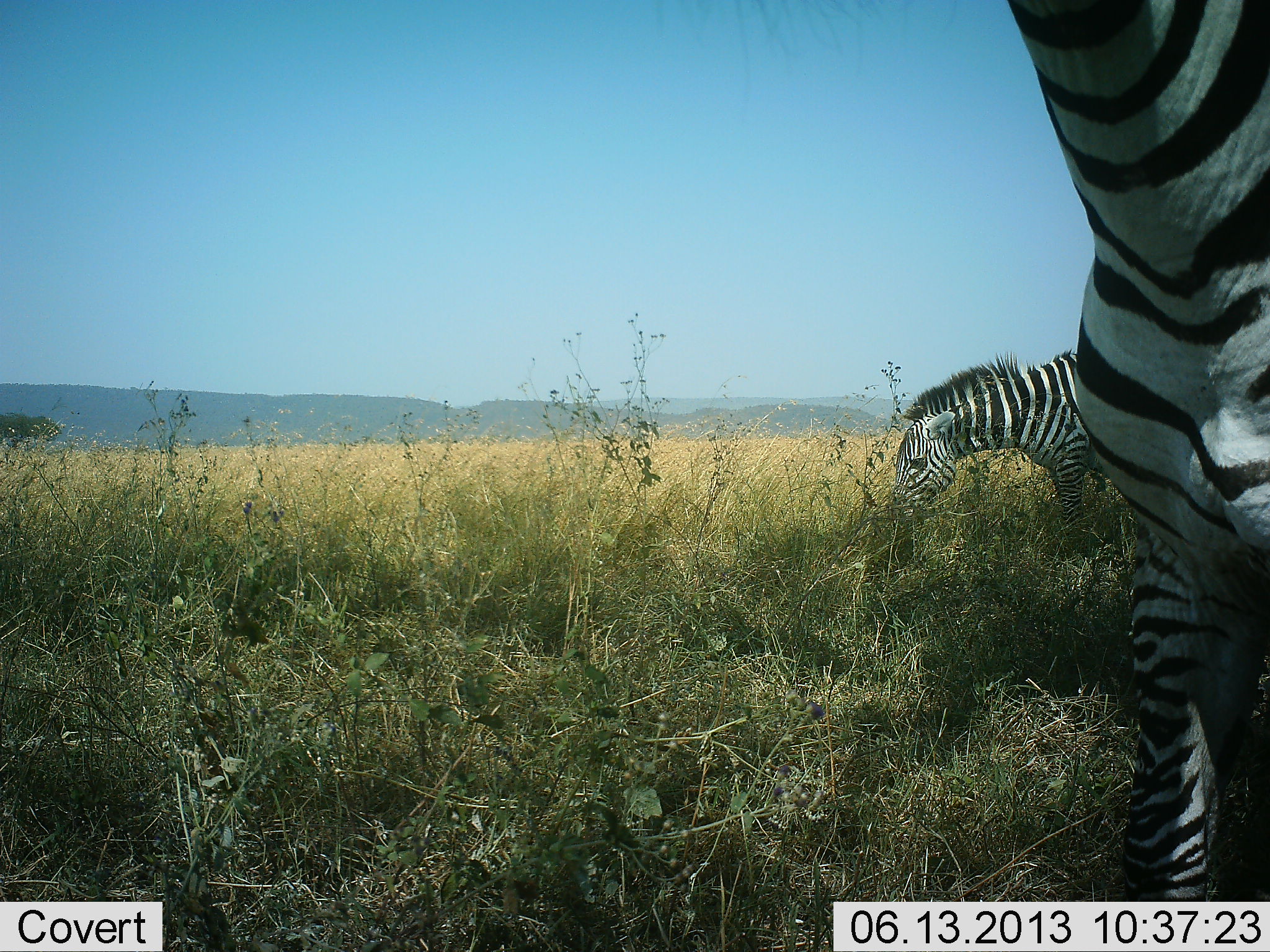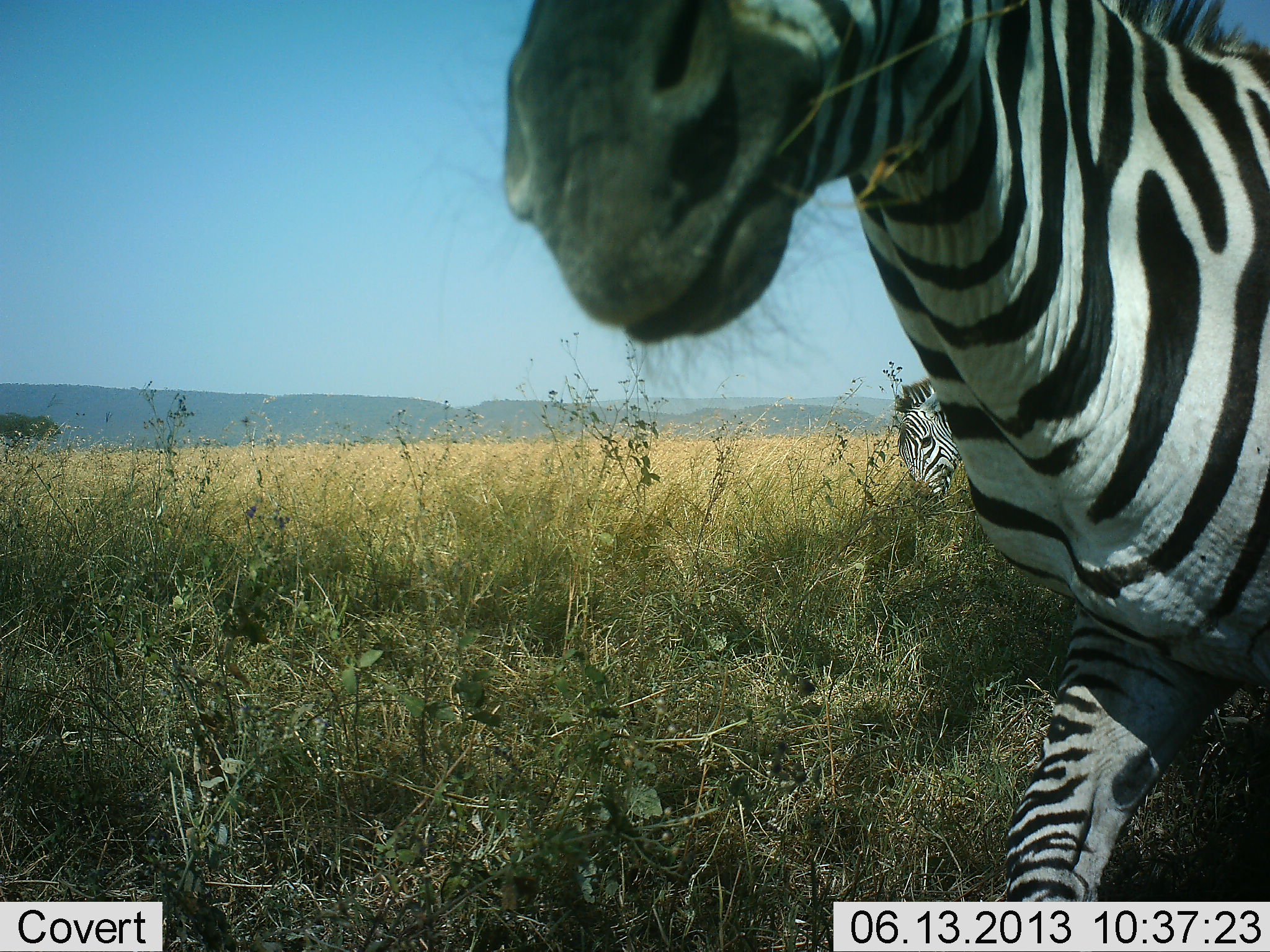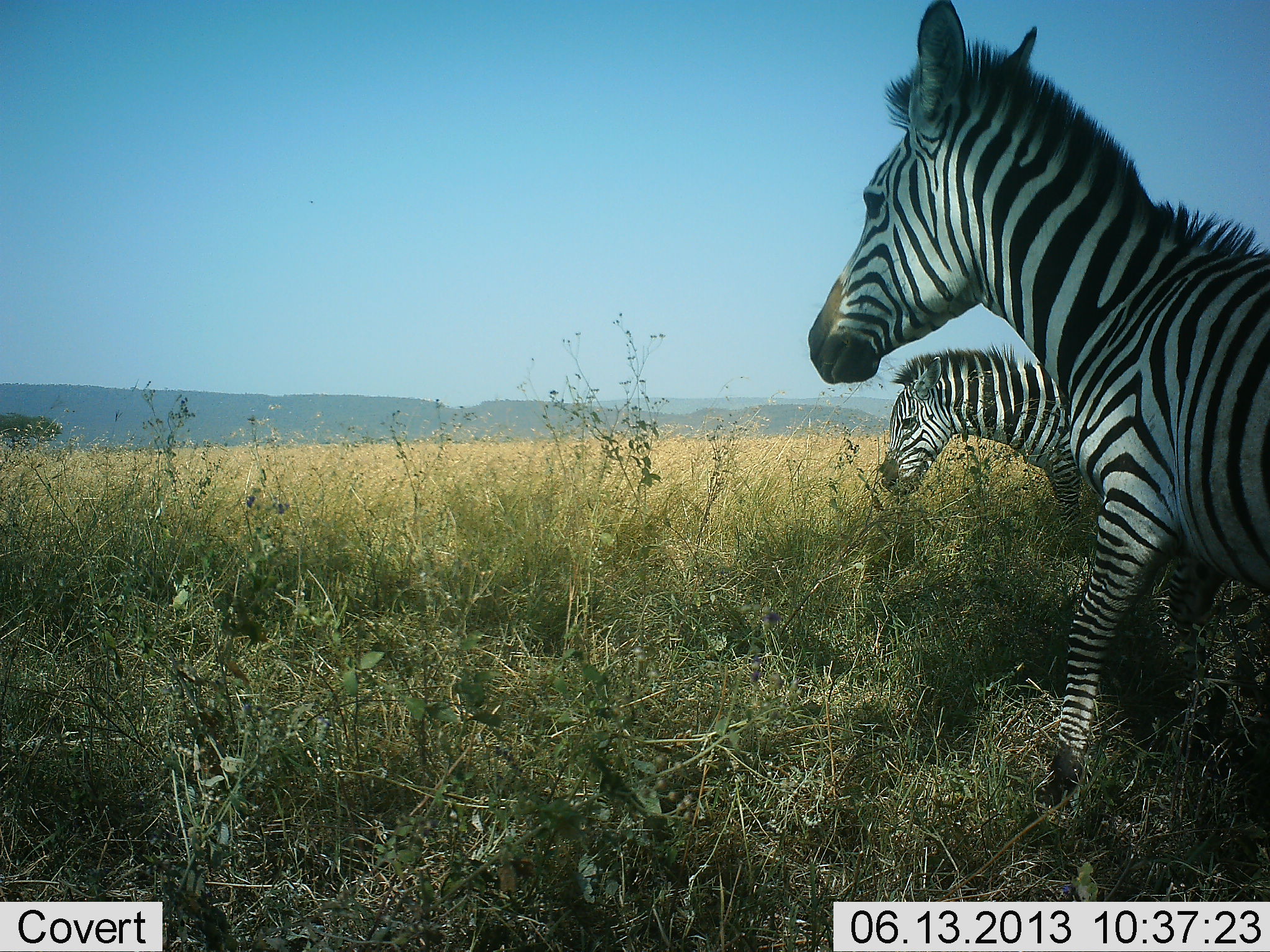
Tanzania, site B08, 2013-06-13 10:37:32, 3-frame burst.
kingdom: Animalia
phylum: Chordata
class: Mammalia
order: Perissodactyla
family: Equidae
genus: Equus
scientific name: Equus quagga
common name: plains zebra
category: zebra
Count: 2.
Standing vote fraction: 32%.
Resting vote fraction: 0%.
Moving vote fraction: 53%.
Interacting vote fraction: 5%.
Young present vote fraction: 0%.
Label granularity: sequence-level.